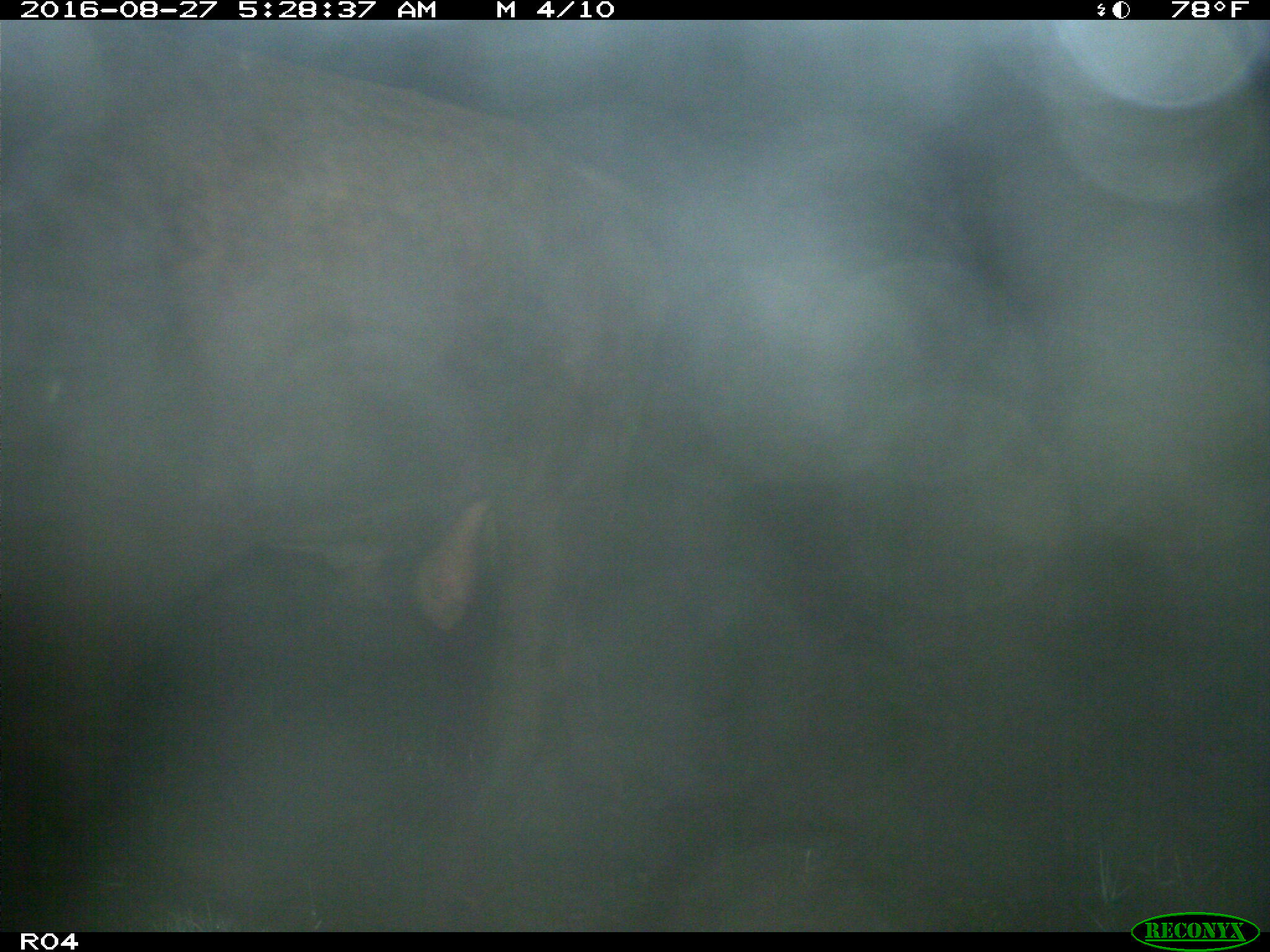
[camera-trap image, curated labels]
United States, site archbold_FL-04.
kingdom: Animalia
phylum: Chordata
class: Mammalia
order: Artiodactyla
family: Bovidae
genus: Bos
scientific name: Bos taurus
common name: domestic cow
Bos taurus (domestic cow).